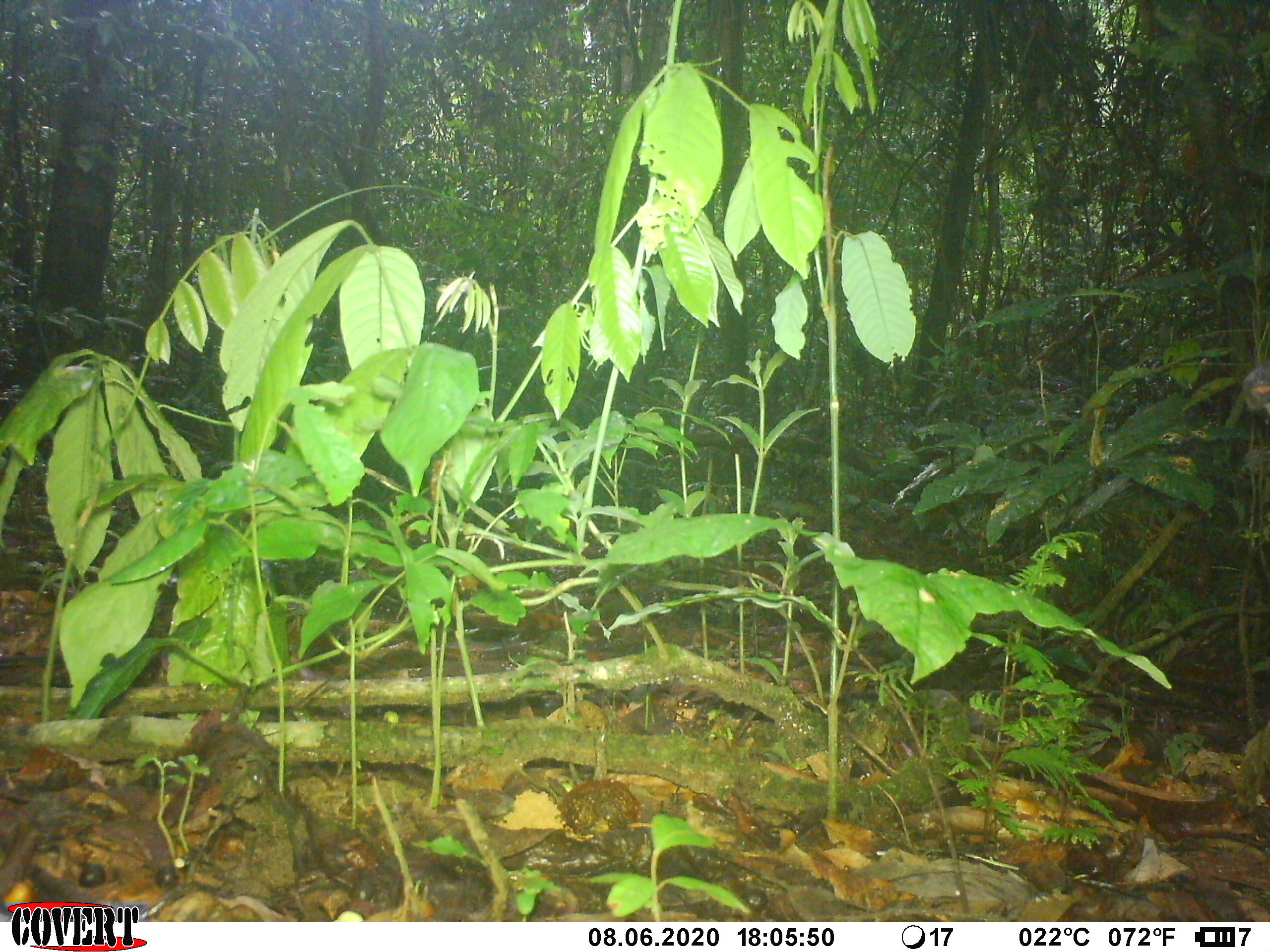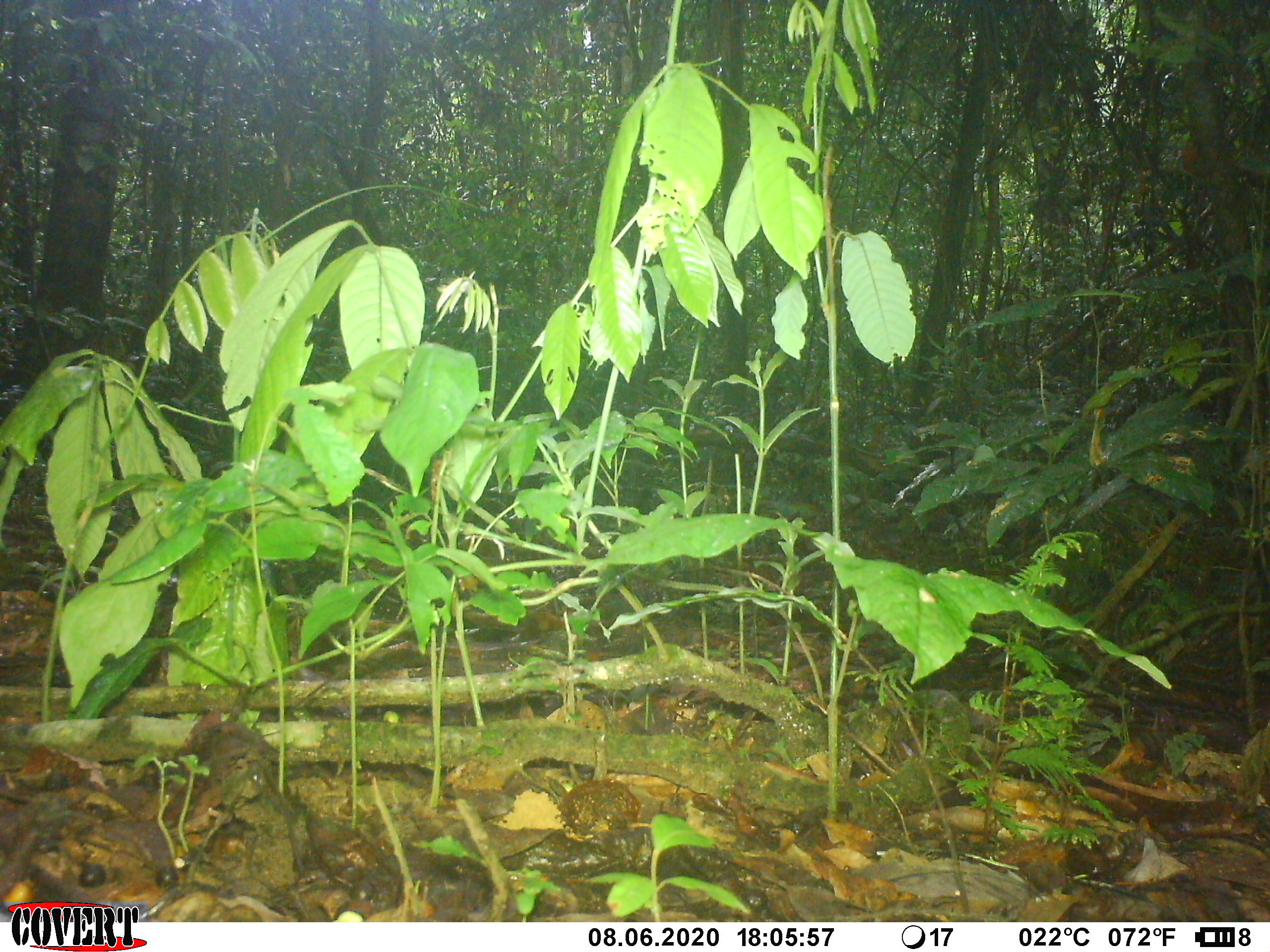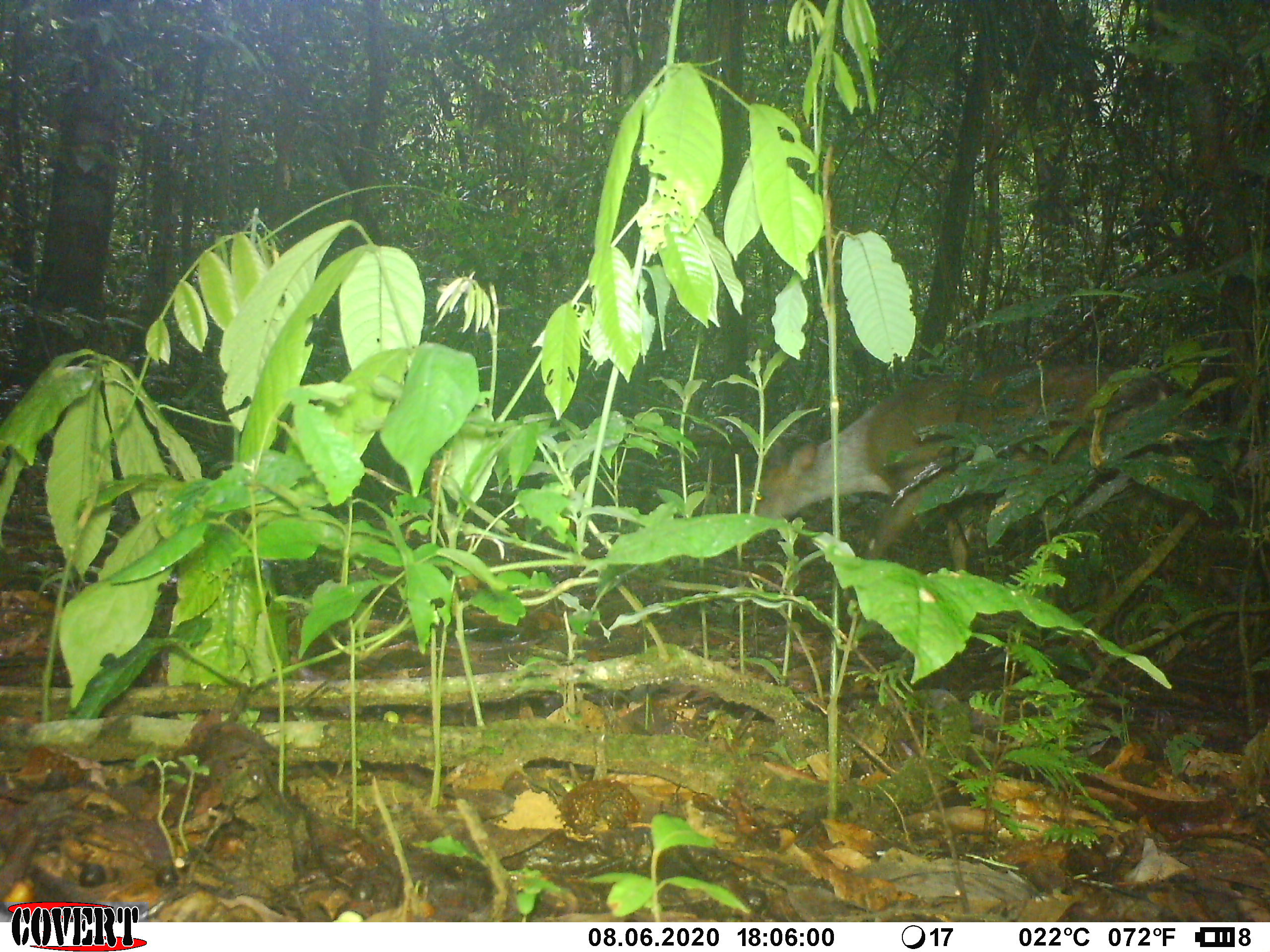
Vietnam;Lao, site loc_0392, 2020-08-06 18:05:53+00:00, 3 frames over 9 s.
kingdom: Animalia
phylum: Chordata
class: Mammalia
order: Artiodactyla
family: Cervidae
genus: Muntiacus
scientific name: Muntiacus vuquangensis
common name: large-antlered muntjac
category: large antlered muntjac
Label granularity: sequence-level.